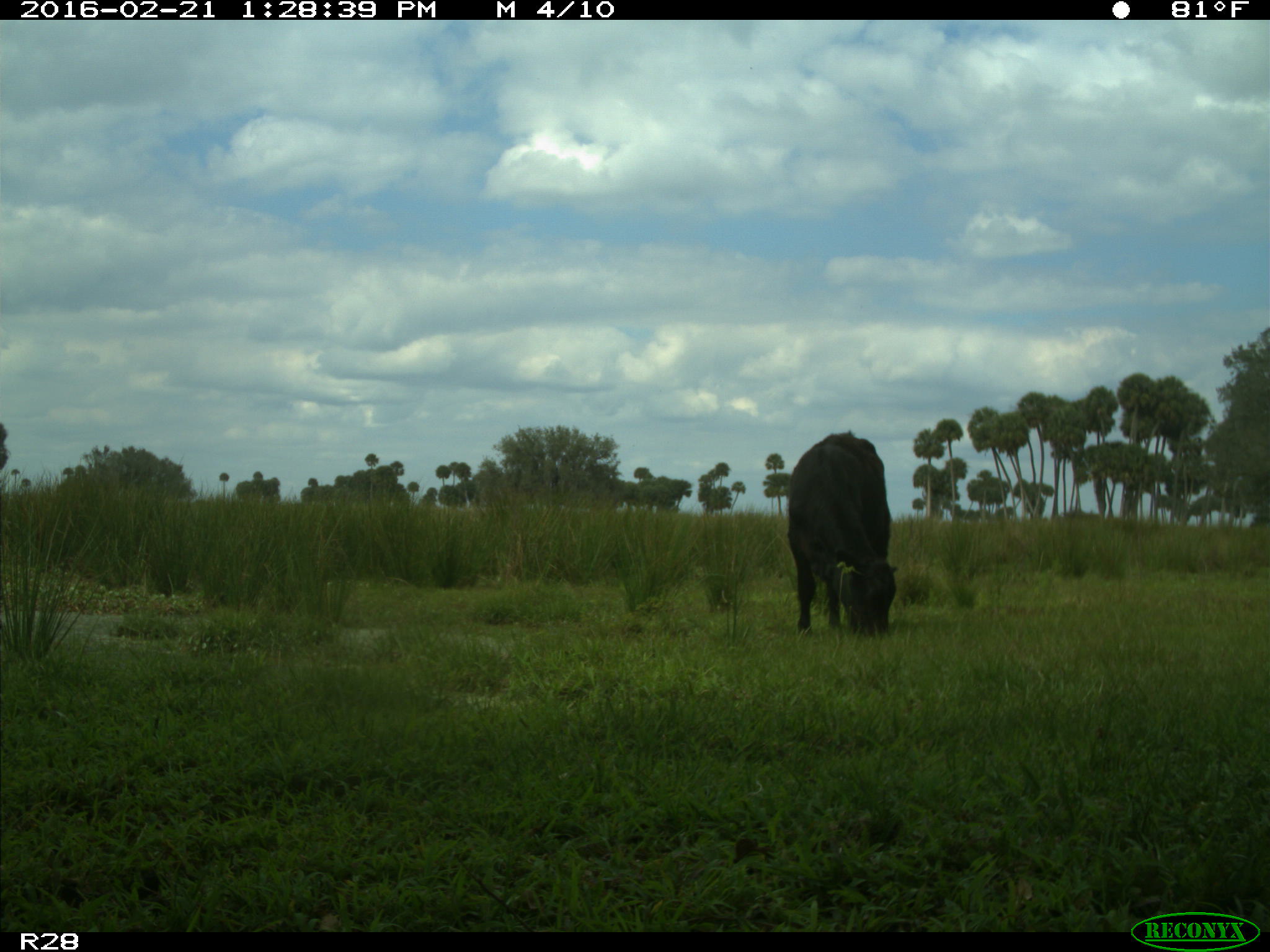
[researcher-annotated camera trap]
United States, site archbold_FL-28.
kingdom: Animalia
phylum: Chordata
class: Mammalia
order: Artiodactyla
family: Bovidae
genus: Bos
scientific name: Bos taurus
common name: domestic cow